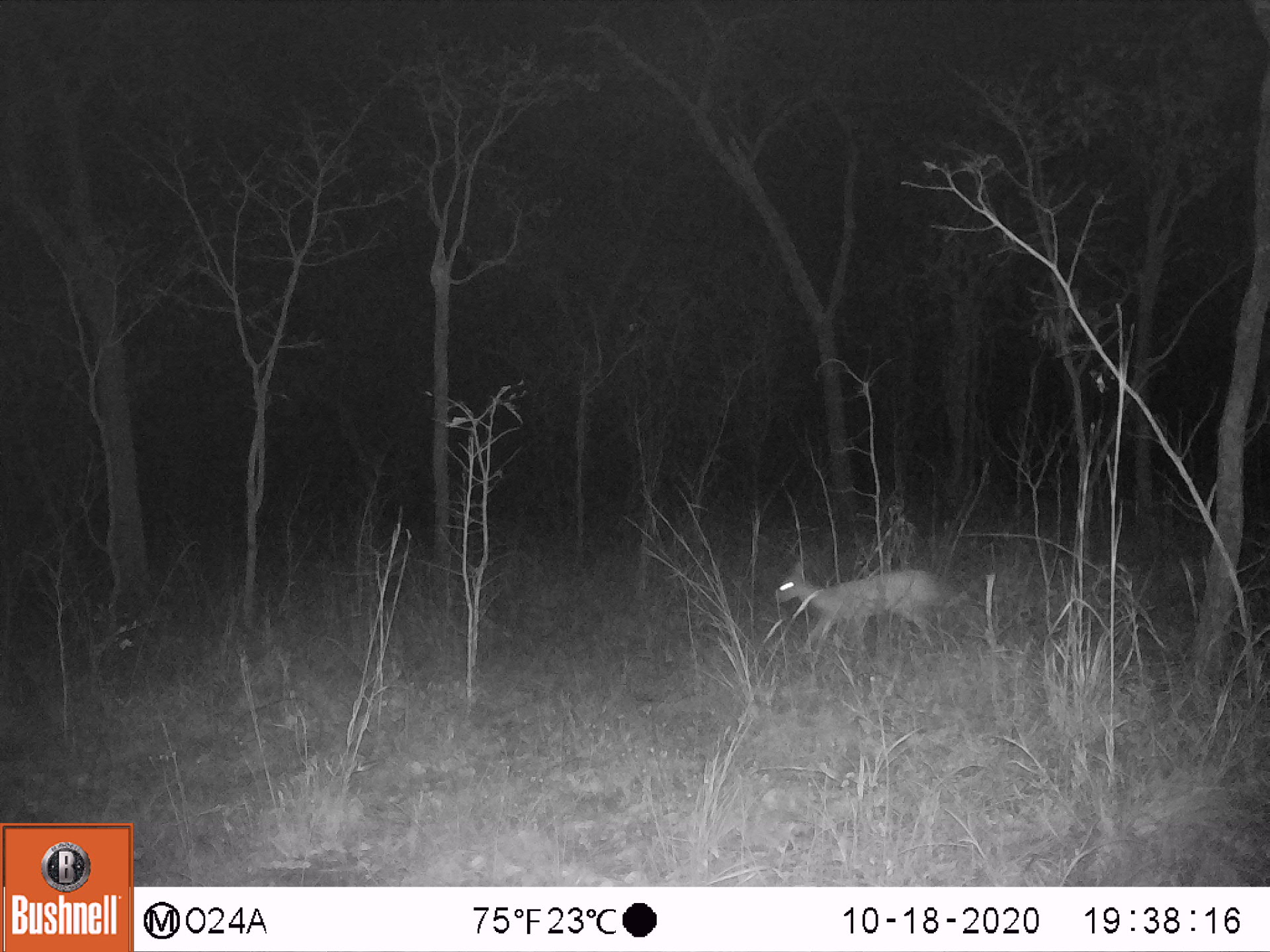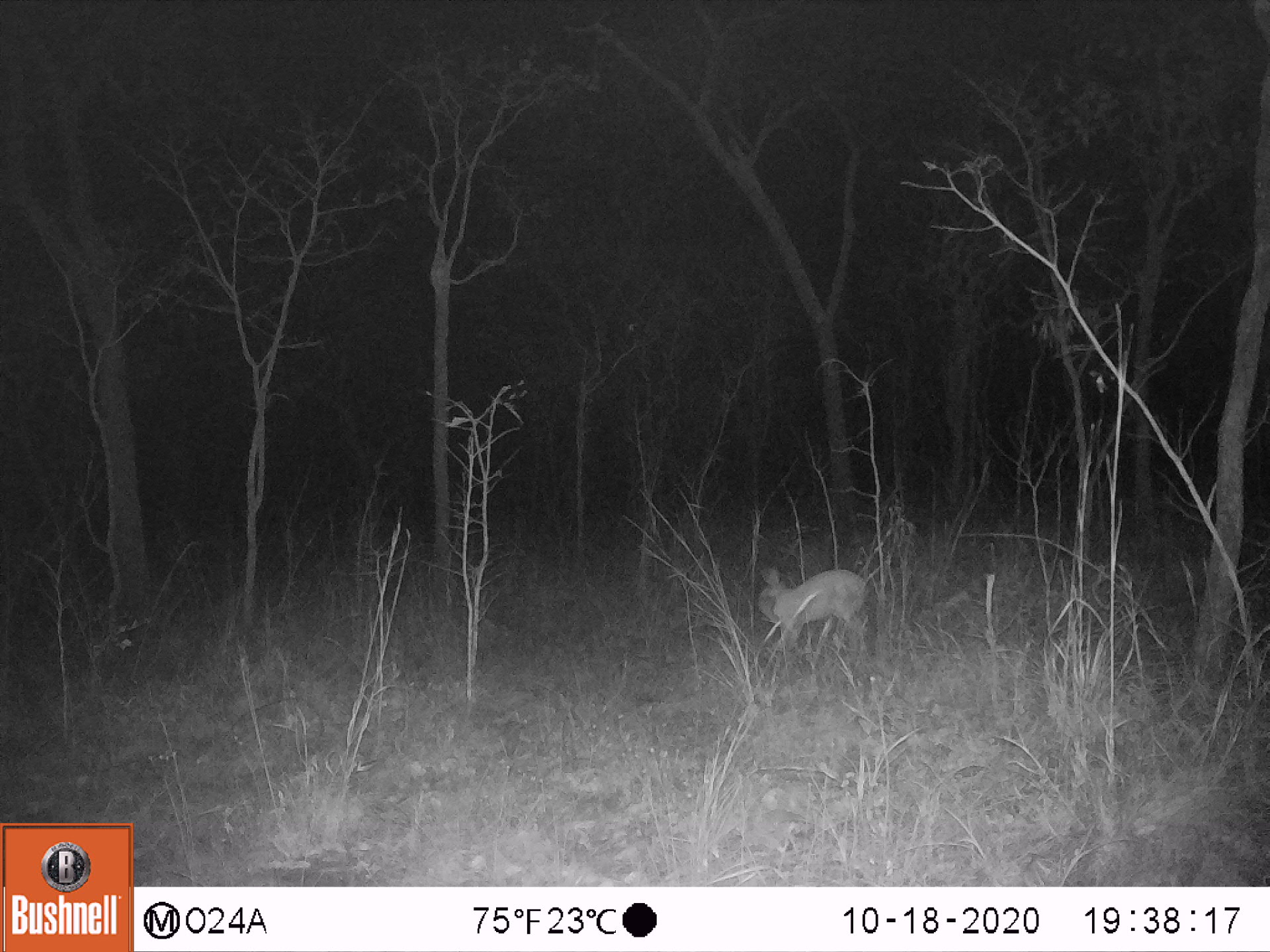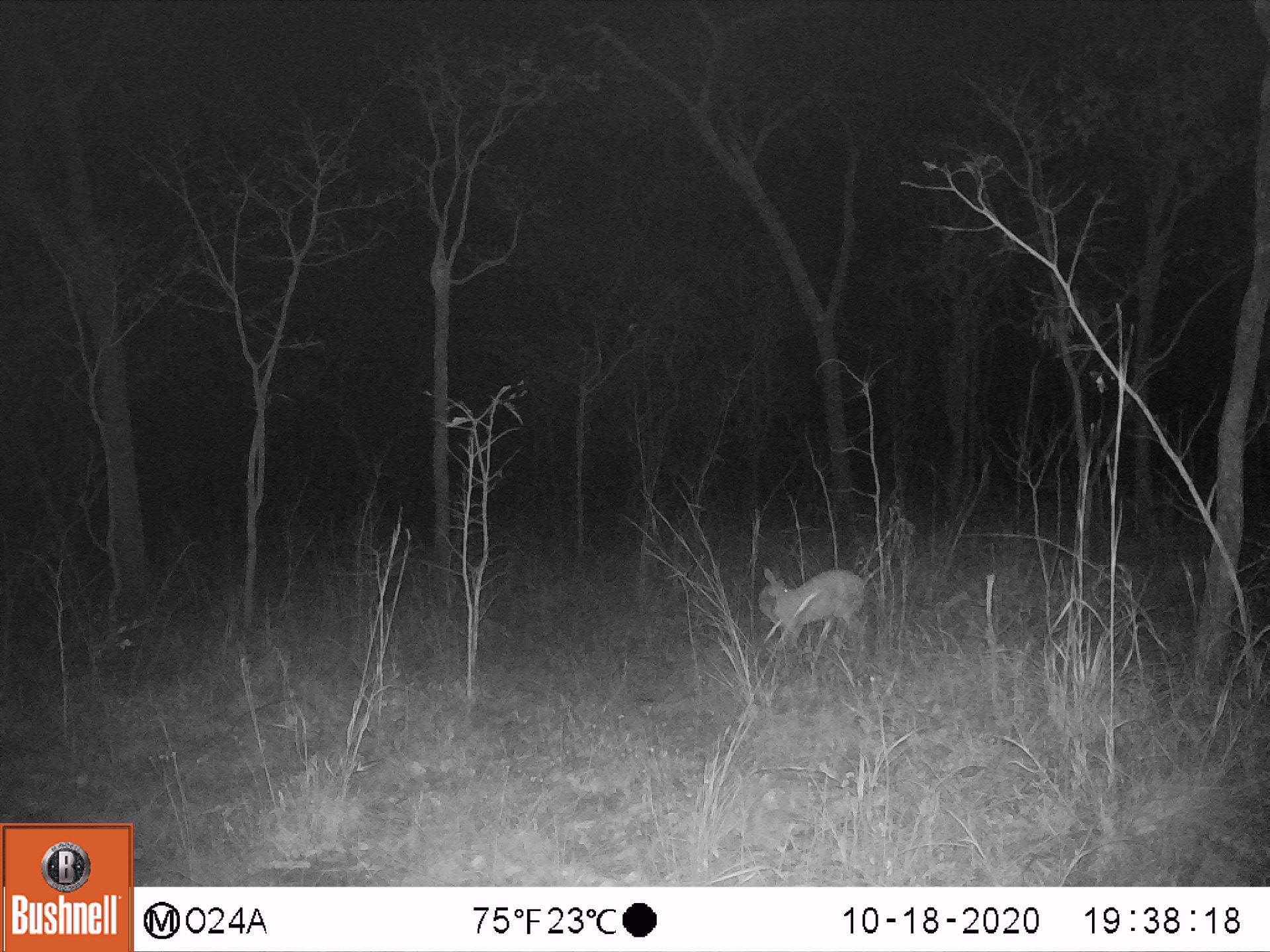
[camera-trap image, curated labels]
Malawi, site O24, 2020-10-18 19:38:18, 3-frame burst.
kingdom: Animalia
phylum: Chordata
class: Mammalia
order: Artiodactyla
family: Bovidae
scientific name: Antilopinae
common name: small antelope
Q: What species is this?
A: Small antelope (Antilopinae).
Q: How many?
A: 1.